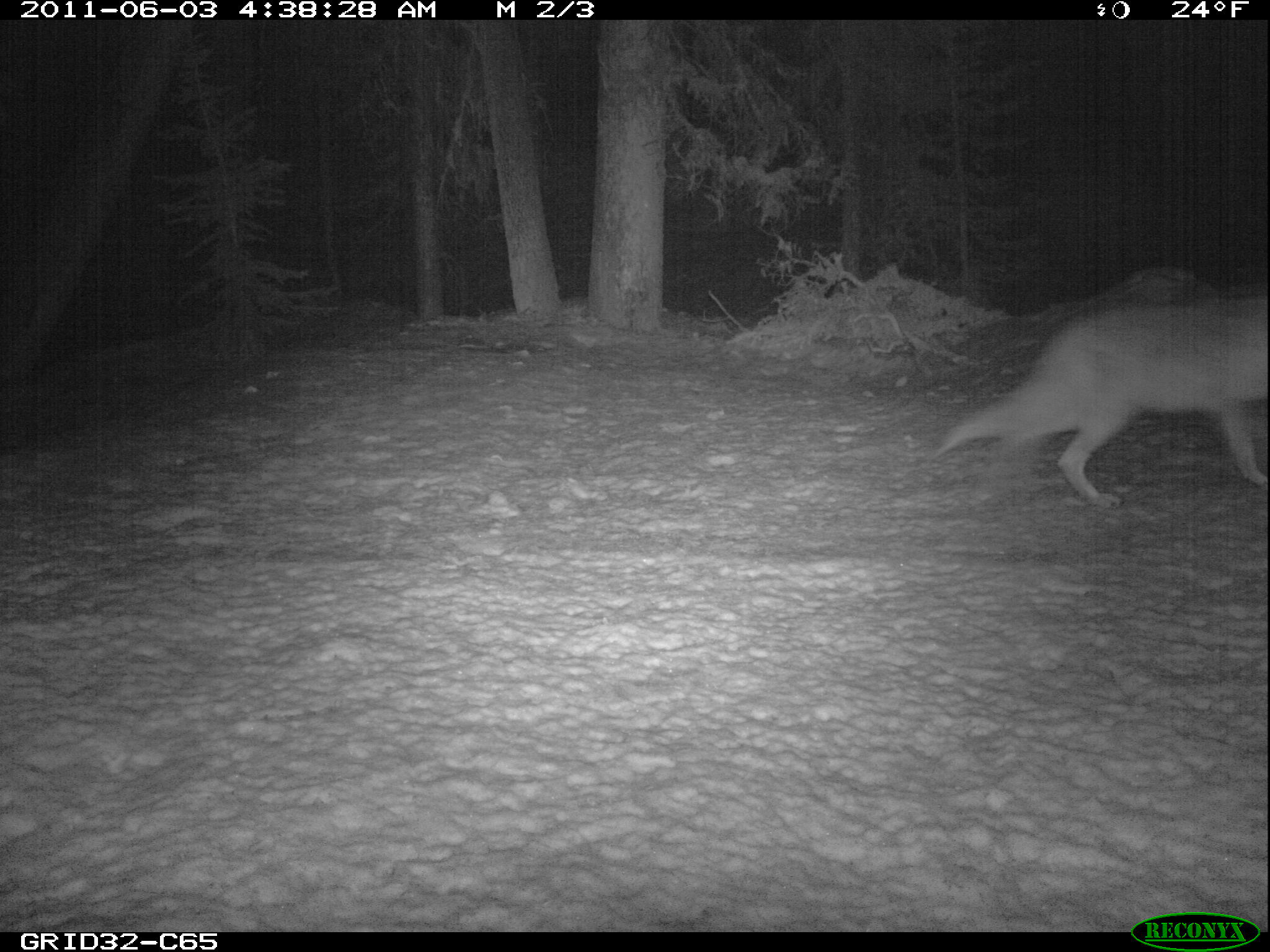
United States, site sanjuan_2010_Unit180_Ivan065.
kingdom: Animalia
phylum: Chordata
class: Mammalia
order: Carnivora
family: Canidae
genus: Canis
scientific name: Canis latrans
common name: coyote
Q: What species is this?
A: Canis latrans (coyote).